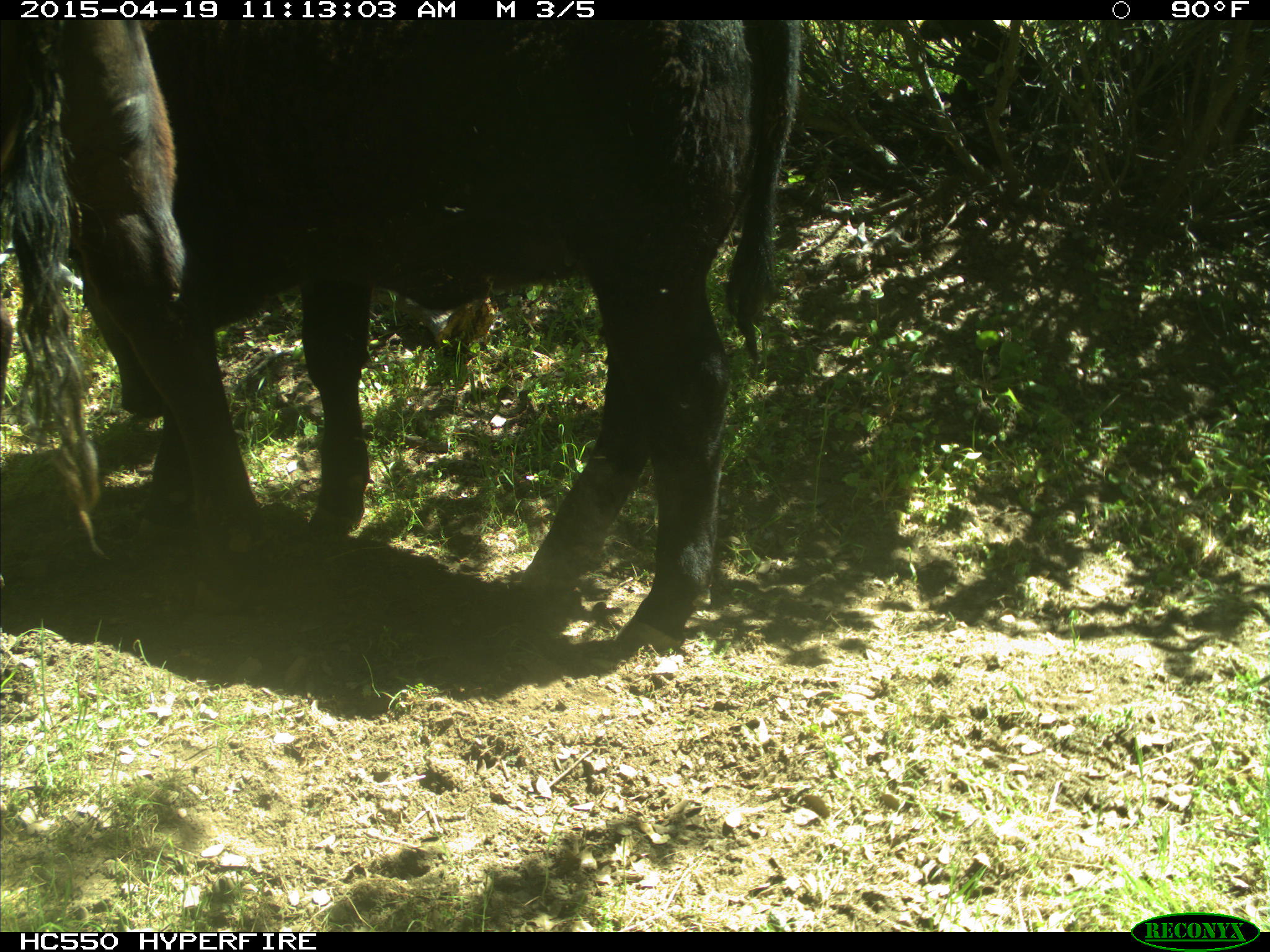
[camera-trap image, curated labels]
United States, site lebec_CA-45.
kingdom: Animalia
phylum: Chordata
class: Mammalia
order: Artiodactyla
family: Bovidae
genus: Bos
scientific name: Bos taurus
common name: domestic cow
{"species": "Bos taurus (domestic cow)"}